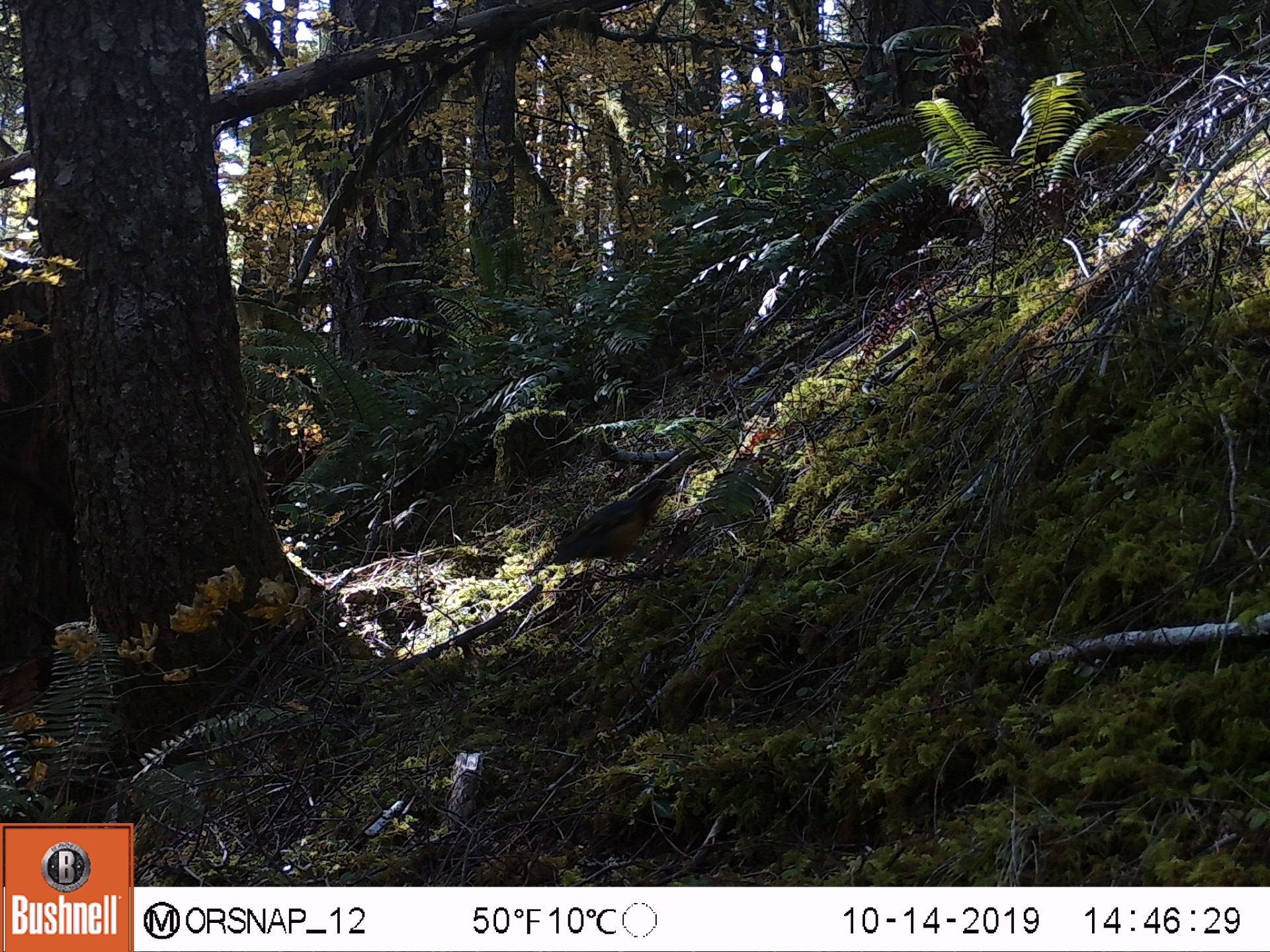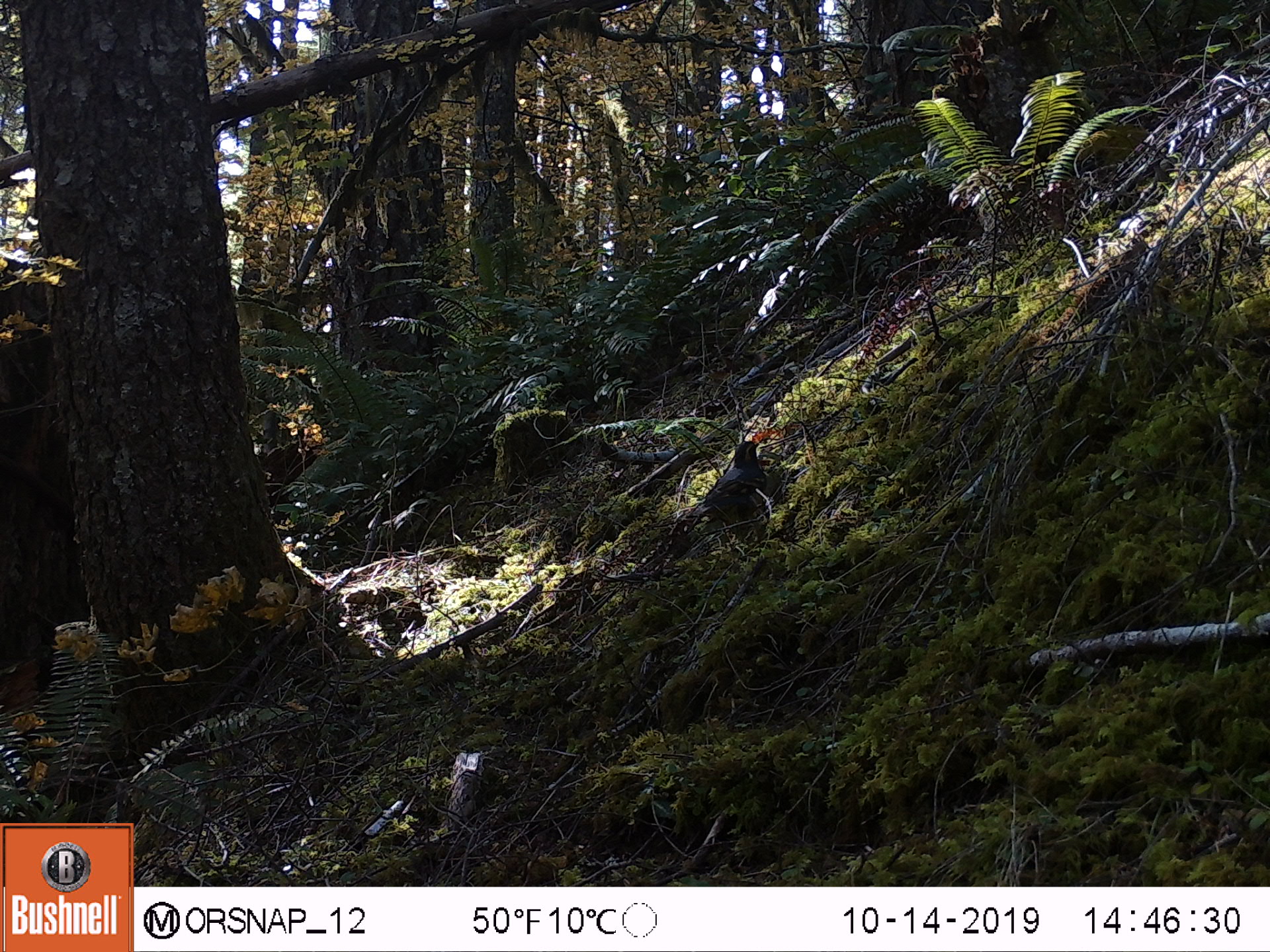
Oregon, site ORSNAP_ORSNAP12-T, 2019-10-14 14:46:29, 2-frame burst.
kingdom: Animalia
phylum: Chordata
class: Aves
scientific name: Aves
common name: bird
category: other bird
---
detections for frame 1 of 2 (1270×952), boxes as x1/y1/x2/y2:
other bird: 535/459/683/598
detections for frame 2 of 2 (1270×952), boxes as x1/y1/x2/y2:
other bird: 684/428/790/569